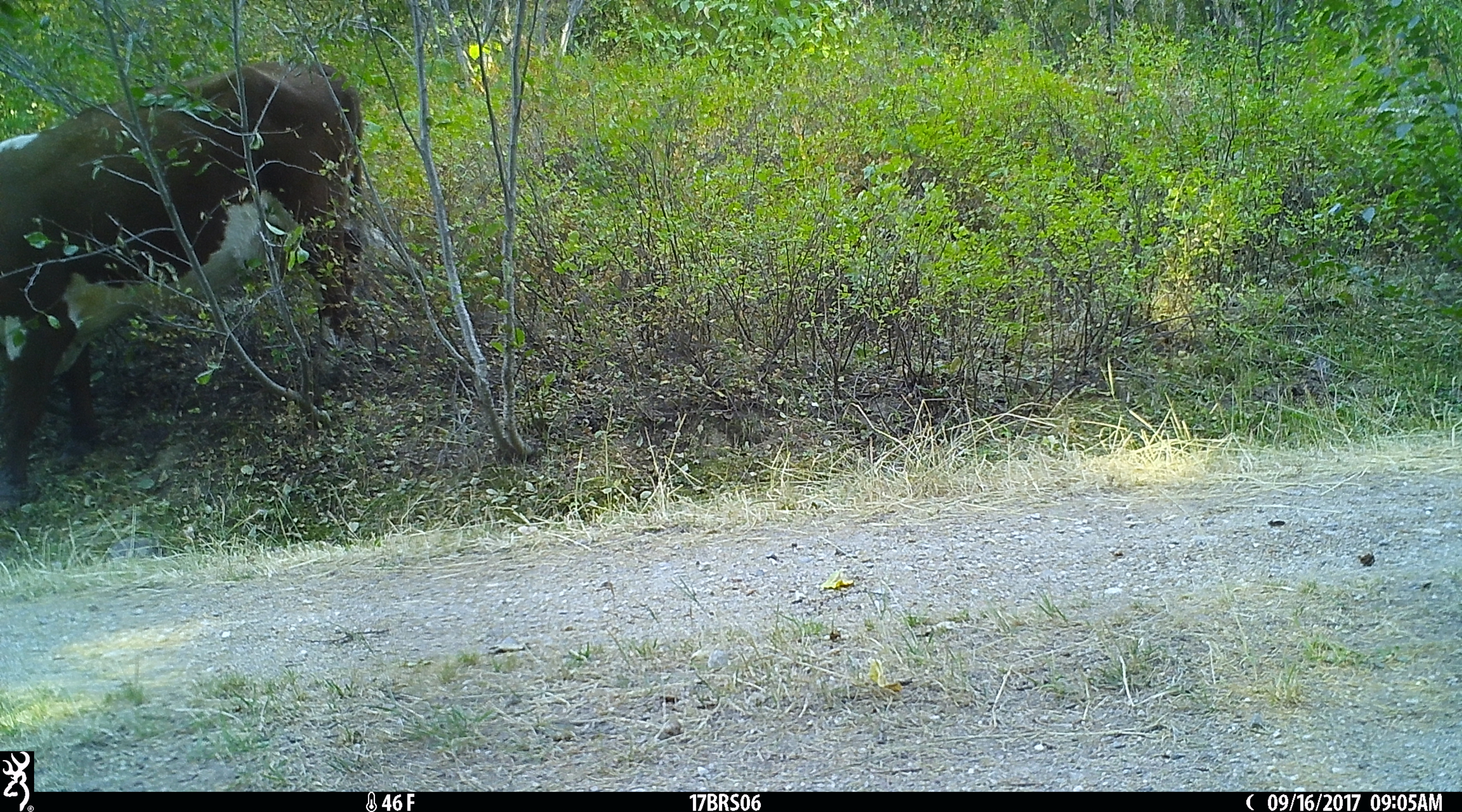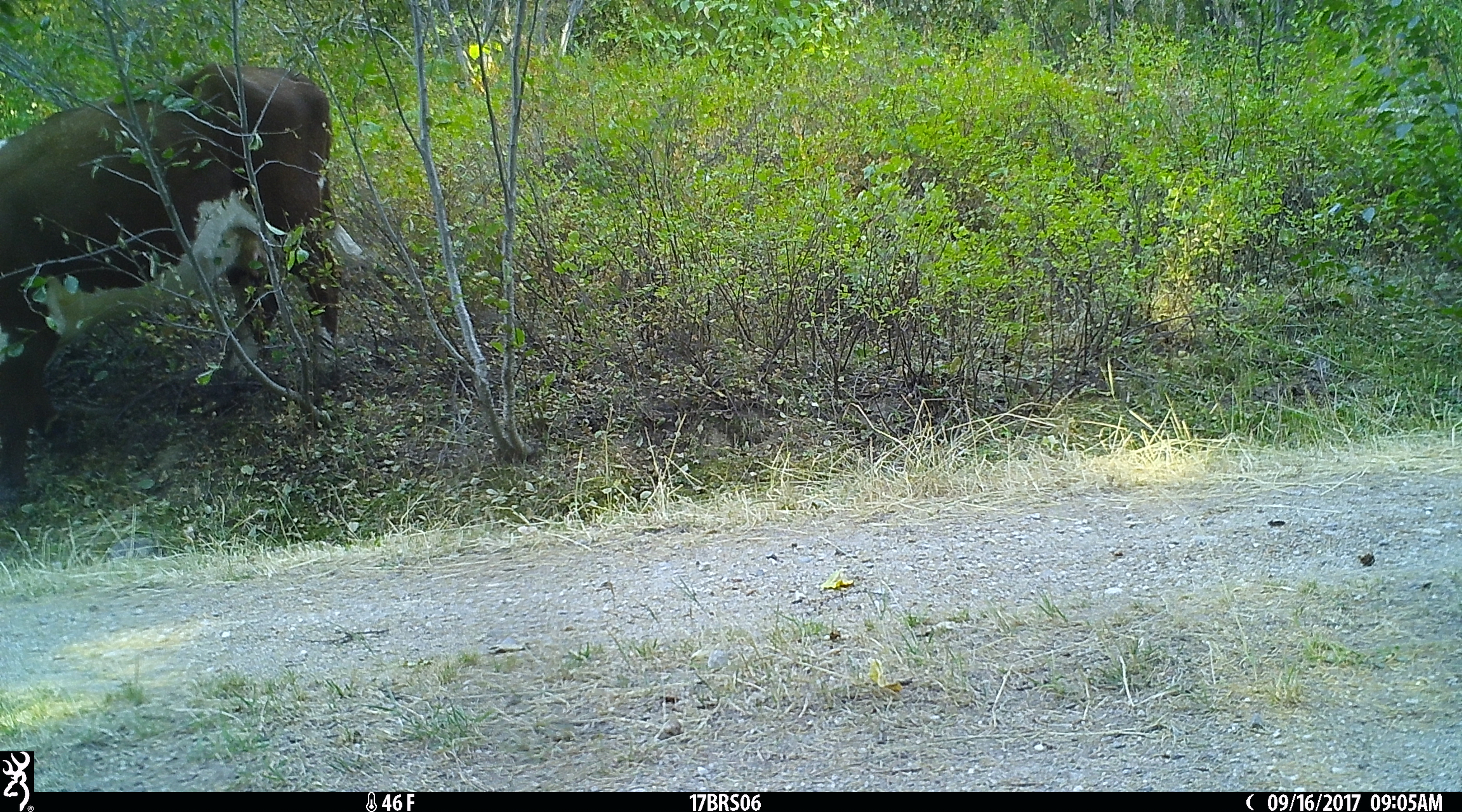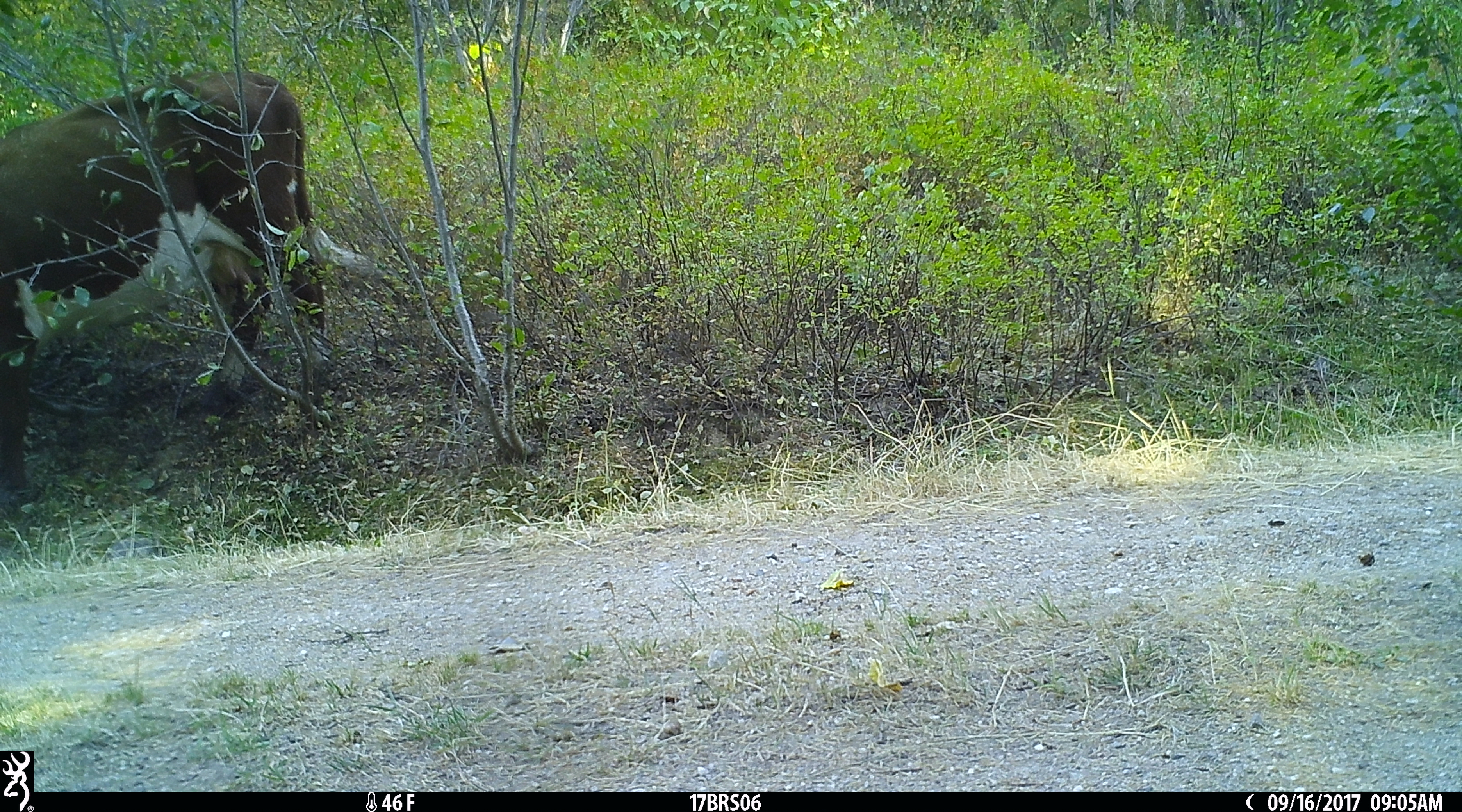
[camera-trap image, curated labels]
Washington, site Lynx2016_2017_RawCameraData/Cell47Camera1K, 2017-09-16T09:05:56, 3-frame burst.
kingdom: Animalia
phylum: Chordata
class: Mammalia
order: Artiodactyla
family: Bovidae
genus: Bos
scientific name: Bos taurus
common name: domestic cattle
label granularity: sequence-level